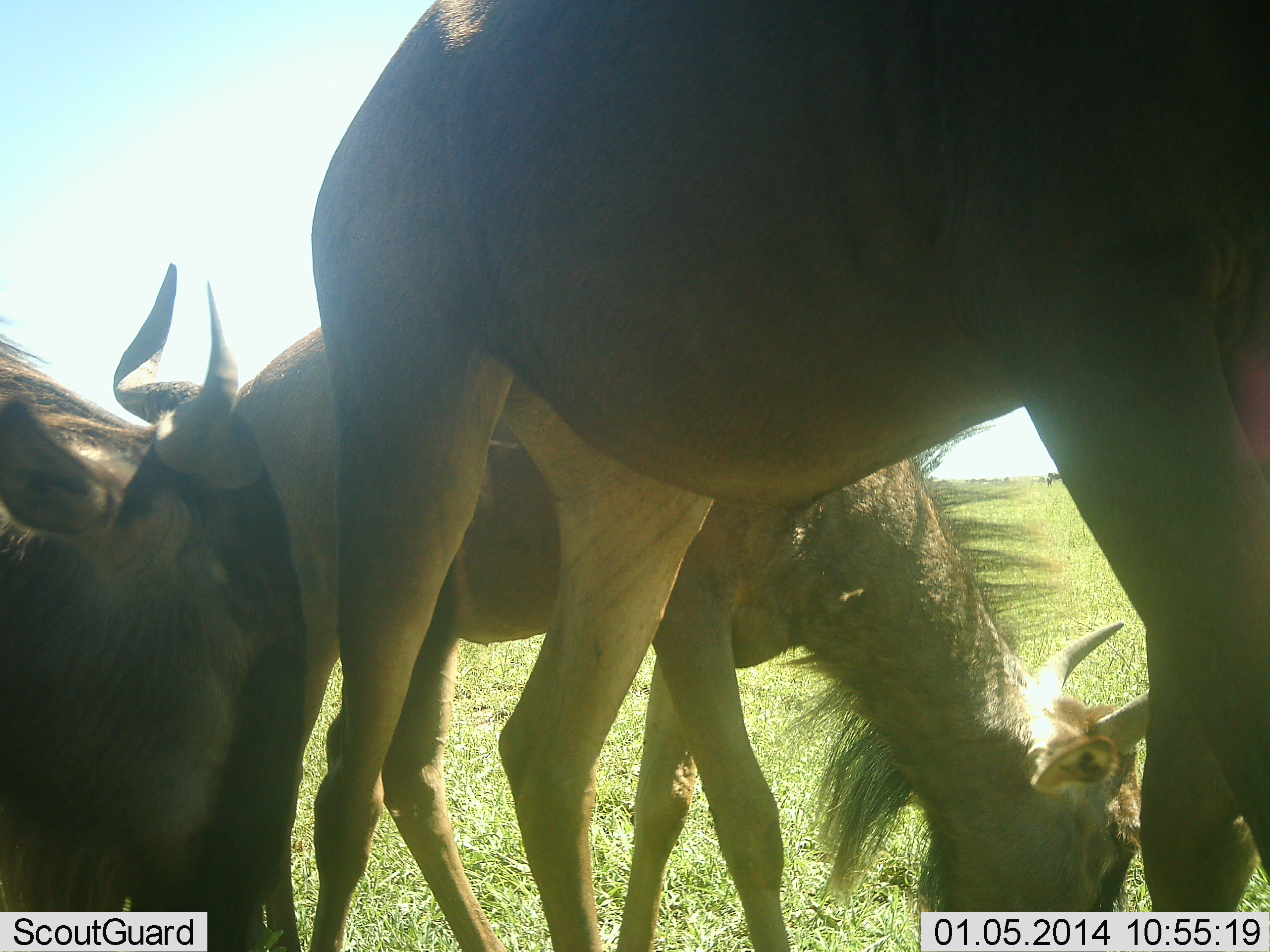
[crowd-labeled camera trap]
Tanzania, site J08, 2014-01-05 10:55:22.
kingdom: Animalia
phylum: Chordata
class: Mammalia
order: Artiodactyla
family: Bovidae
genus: Connochaetes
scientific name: Connochaetes taurinus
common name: blue wildebeest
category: wildebeest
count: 3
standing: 40%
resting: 0%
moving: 0%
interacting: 10%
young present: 0%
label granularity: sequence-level